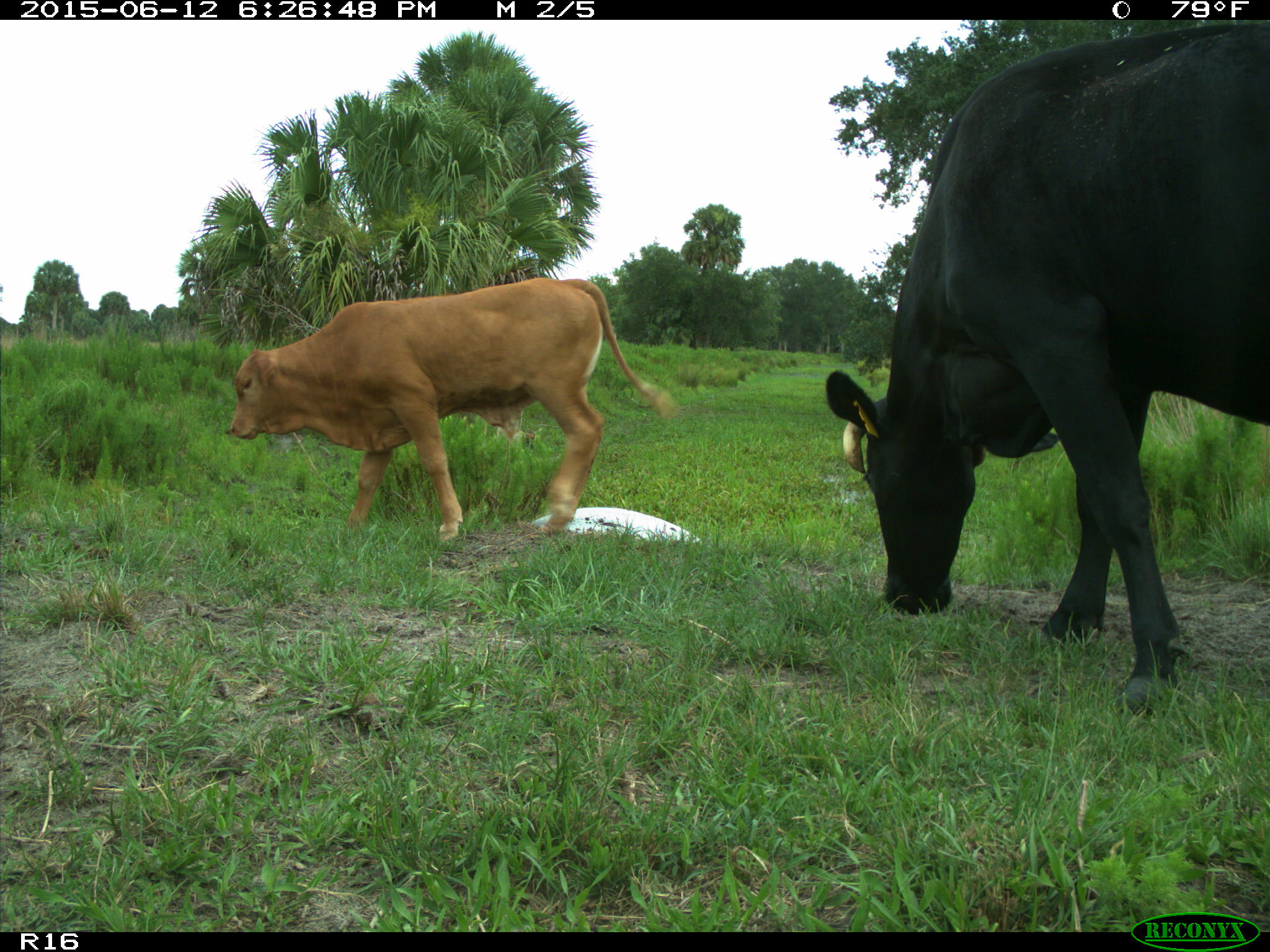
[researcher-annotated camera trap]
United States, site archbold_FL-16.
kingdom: Animalia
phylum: Chordata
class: Mammalia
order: Artiodactyla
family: Bovidae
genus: Bos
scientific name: Bos taurus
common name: domestic cow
Bos taurus (domestic cow).